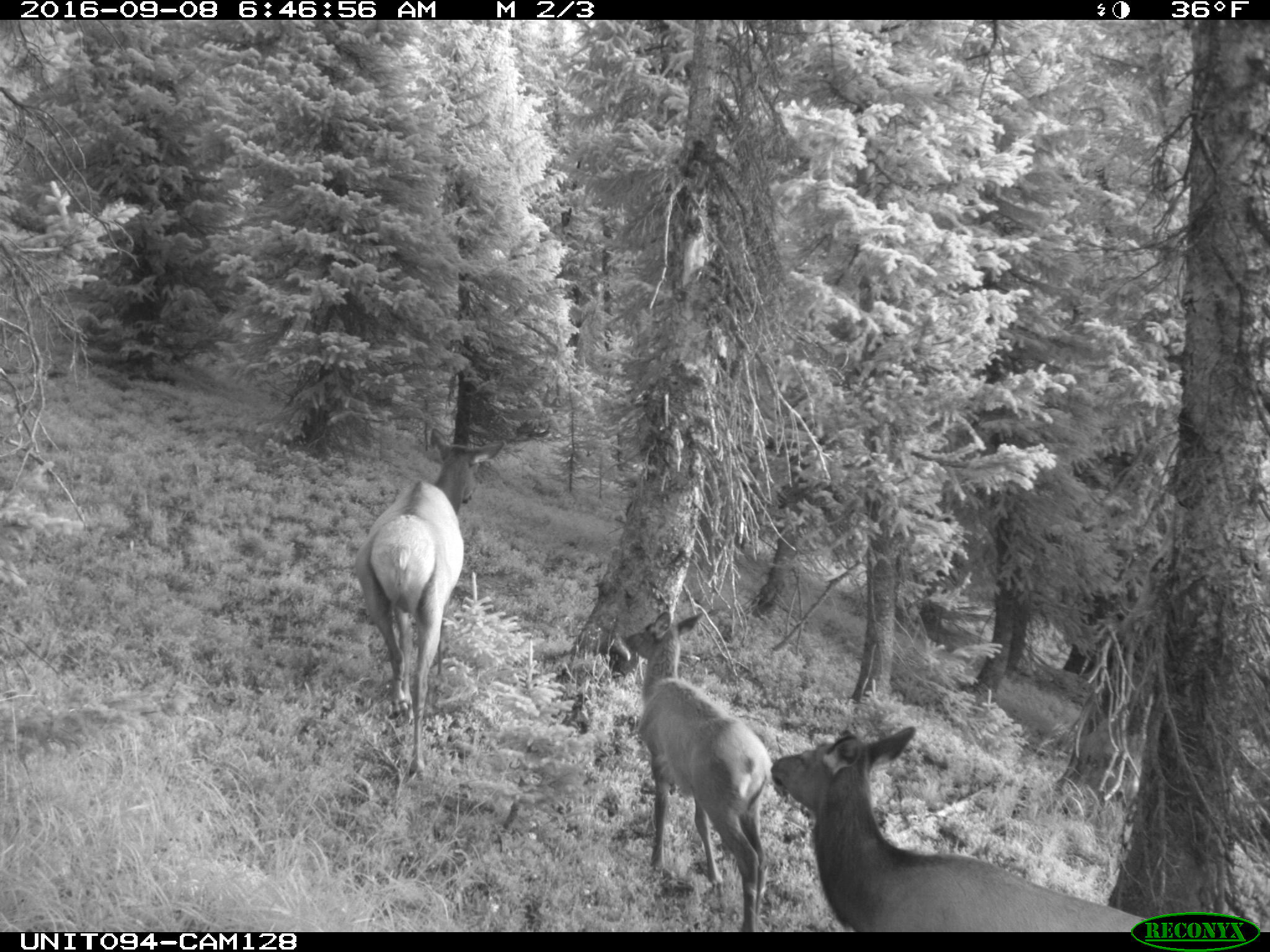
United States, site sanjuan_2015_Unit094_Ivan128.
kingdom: Animalia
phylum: Chordata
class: Mammalia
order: Artiodactyla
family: Cervidae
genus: Cervus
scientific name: Cervus elaphus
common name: red deer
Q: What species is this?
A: Cervus elaphus (red deer).